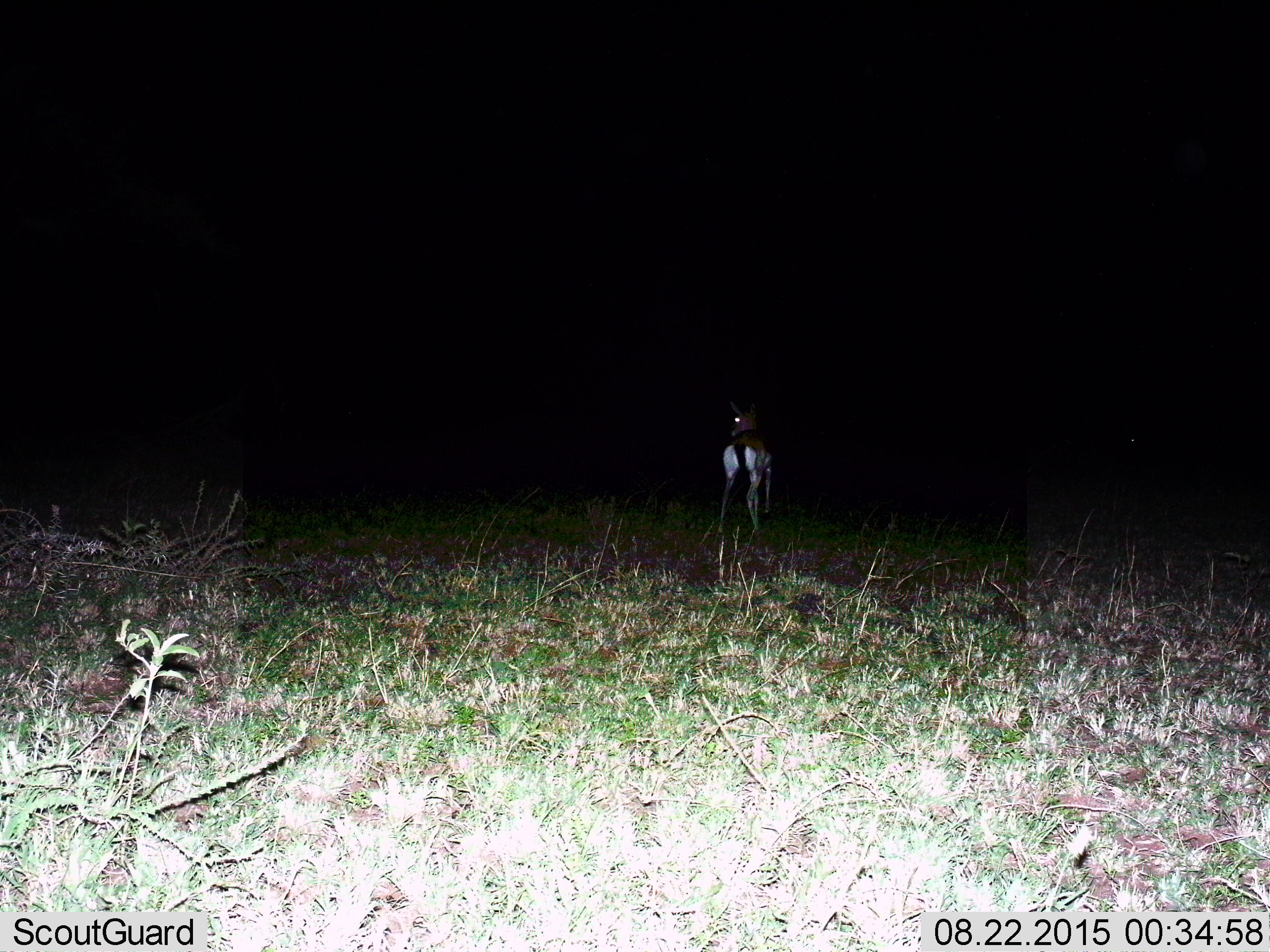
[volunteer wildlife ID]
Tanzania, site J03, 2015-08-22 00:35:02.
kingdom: Animalia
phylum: Chordata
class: Mammalia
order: Artiodactyla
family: Bovidae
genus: Eudorcas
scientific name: Eudorcas thomsonii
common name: thomson's gazelle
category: gazellethomsons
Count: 1.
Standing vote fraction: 50%.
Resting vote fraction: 0%.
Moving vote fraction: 50%.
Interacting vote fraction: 0%.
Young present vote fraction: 0%.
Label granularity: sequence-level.